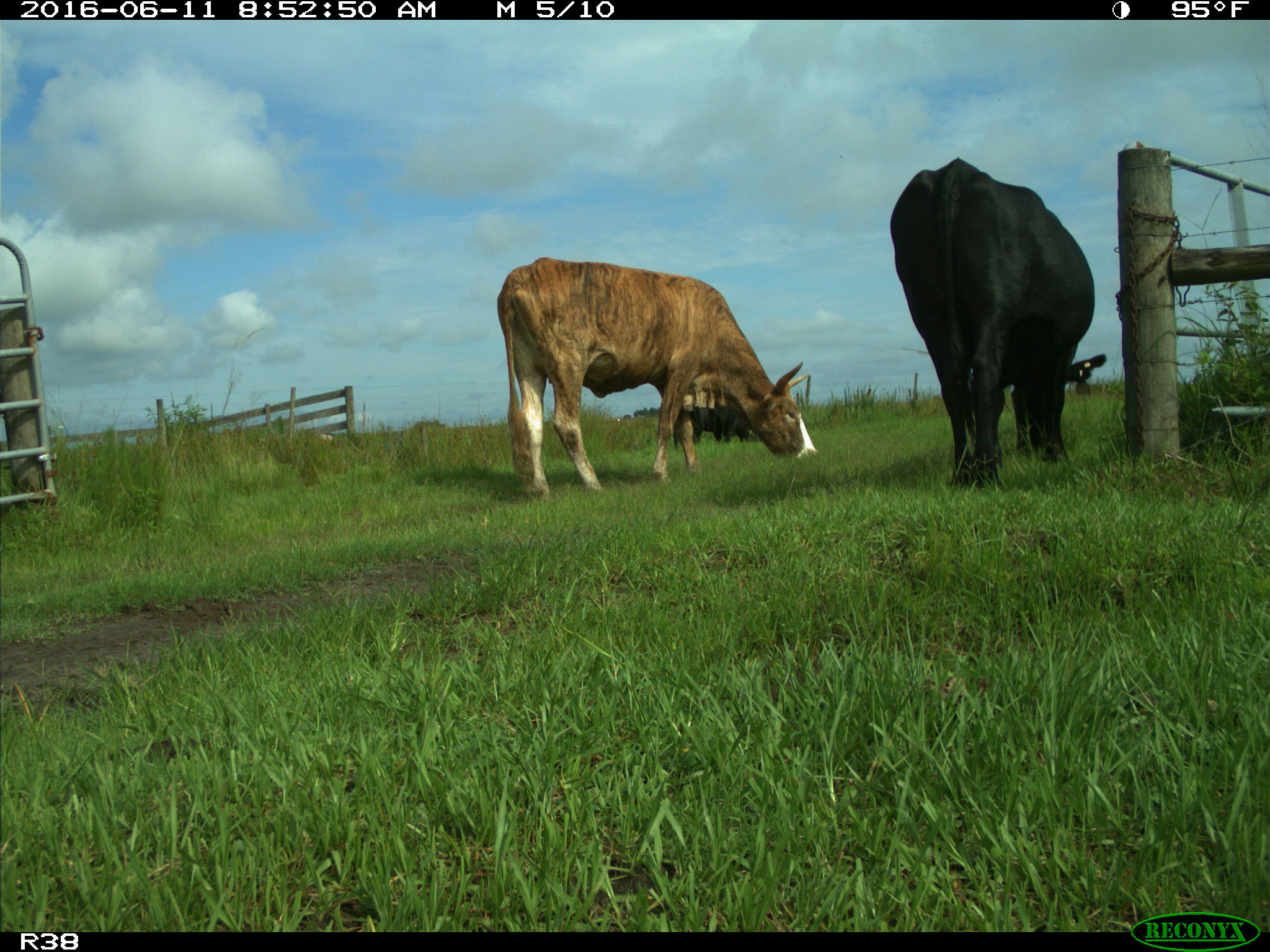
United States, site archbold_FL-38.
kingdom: Animalia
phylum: Chordata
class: Mammalia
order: Artiodactyla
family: Bovidae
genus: Bos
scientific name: Bos taurus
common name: domestic cow